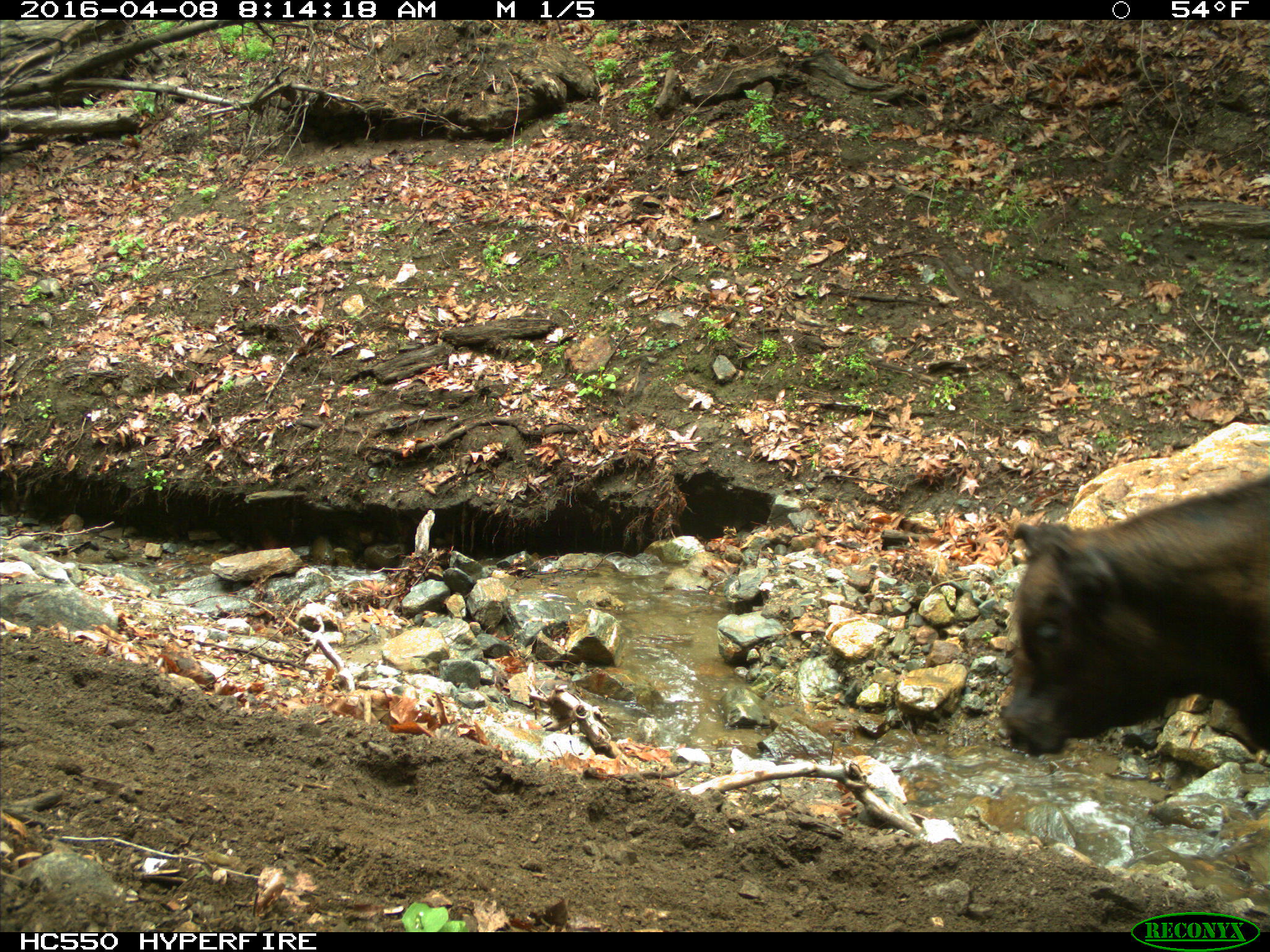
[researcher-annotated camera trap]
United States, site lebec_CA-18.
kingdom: Animalia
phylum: Chordata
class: Mammalia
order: Artiodactyla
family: Bovidae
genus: Bos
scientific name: Bos taurus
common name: domestic cow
Bos taurus (domestic cow).